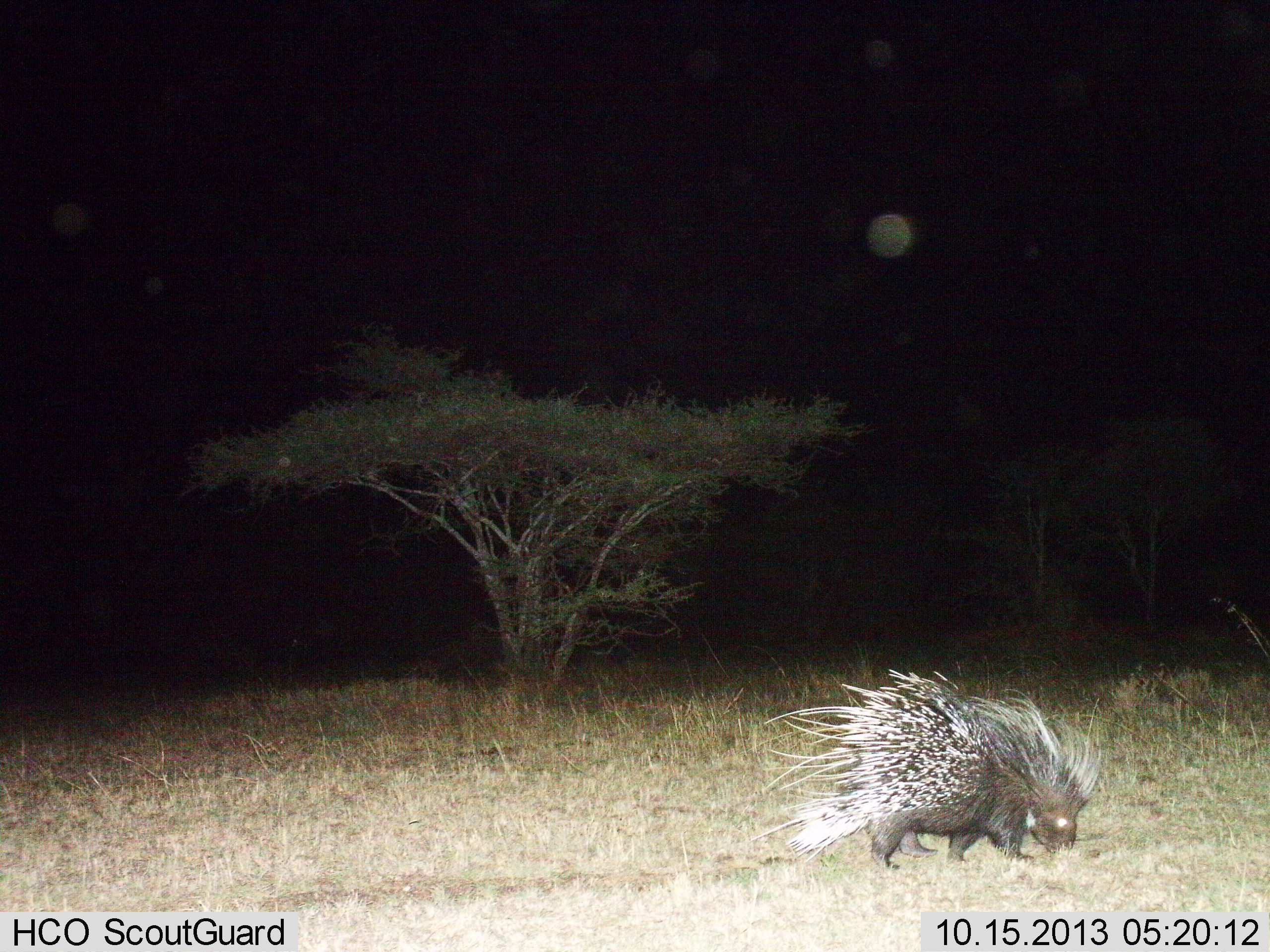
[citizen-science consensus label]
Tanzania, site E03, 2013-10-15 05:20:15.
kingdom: Animalia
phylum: Chordata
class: Mammalia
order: Rodentia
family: Hystricidae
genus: Hystrix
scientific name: Hystrix cristata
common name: crested porcupine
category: porcupine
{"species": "porcupine (crested porcupine) (Hystrix cristata)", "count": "1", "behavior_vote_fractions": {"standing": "30%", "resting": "0%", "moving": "20%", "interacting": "0%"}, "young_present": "0%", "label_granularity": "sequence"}